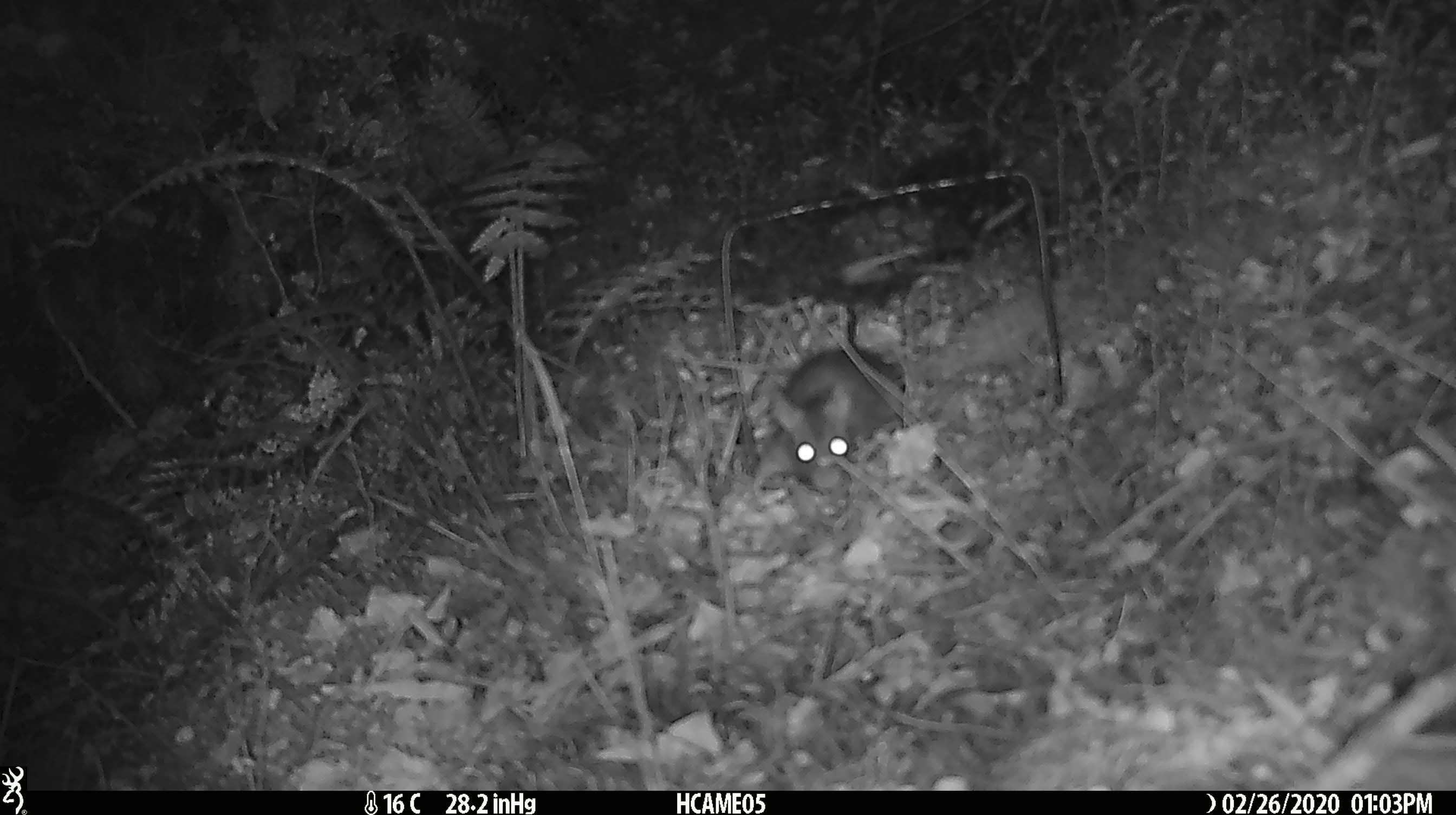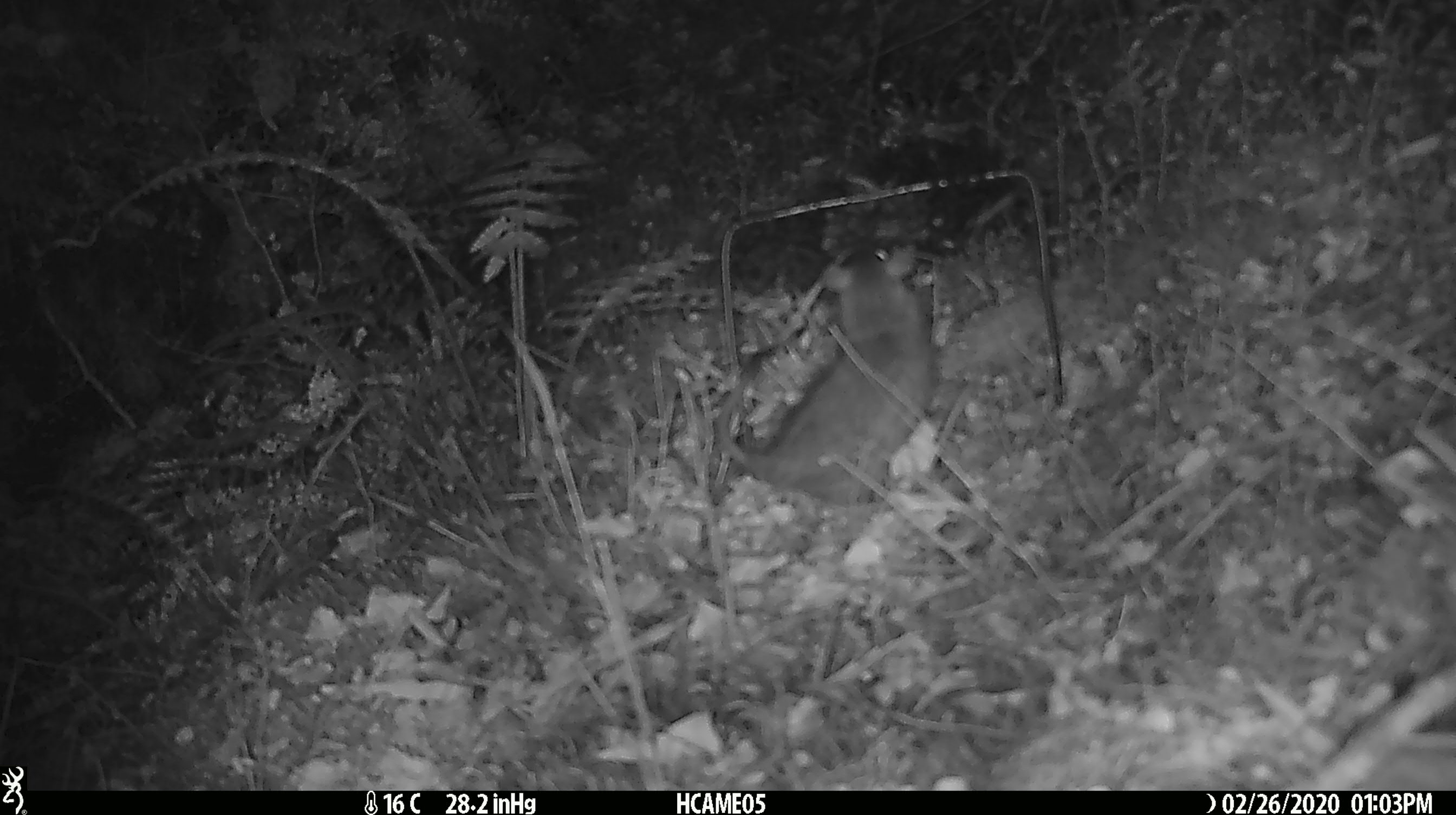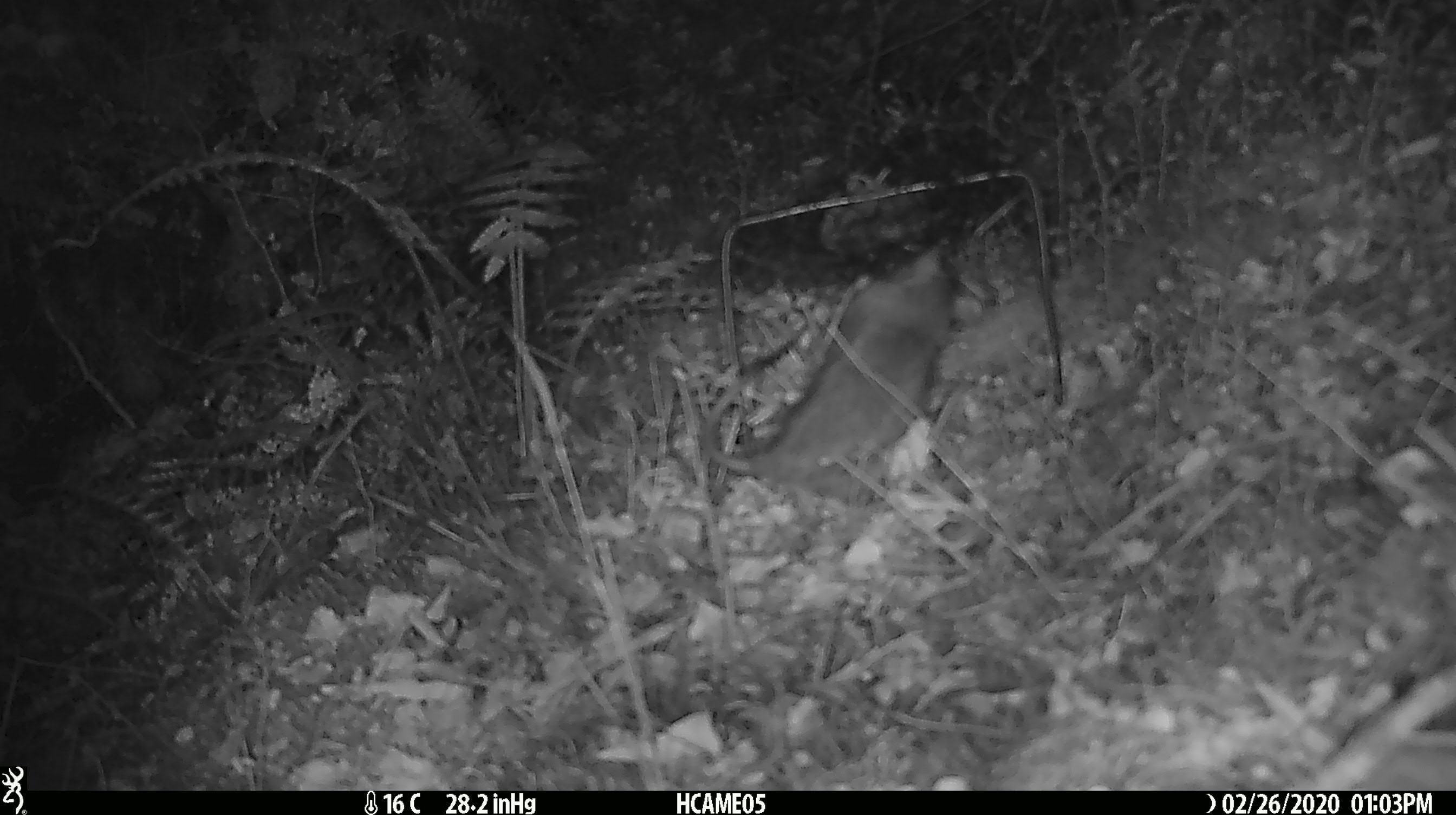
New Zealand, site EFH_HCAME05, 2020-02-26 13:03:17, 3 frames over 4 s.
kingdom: Animalia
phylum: Chordata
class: Mammalia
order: Rodentia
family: Muridae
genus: Rattus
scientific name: Rattus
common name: rat